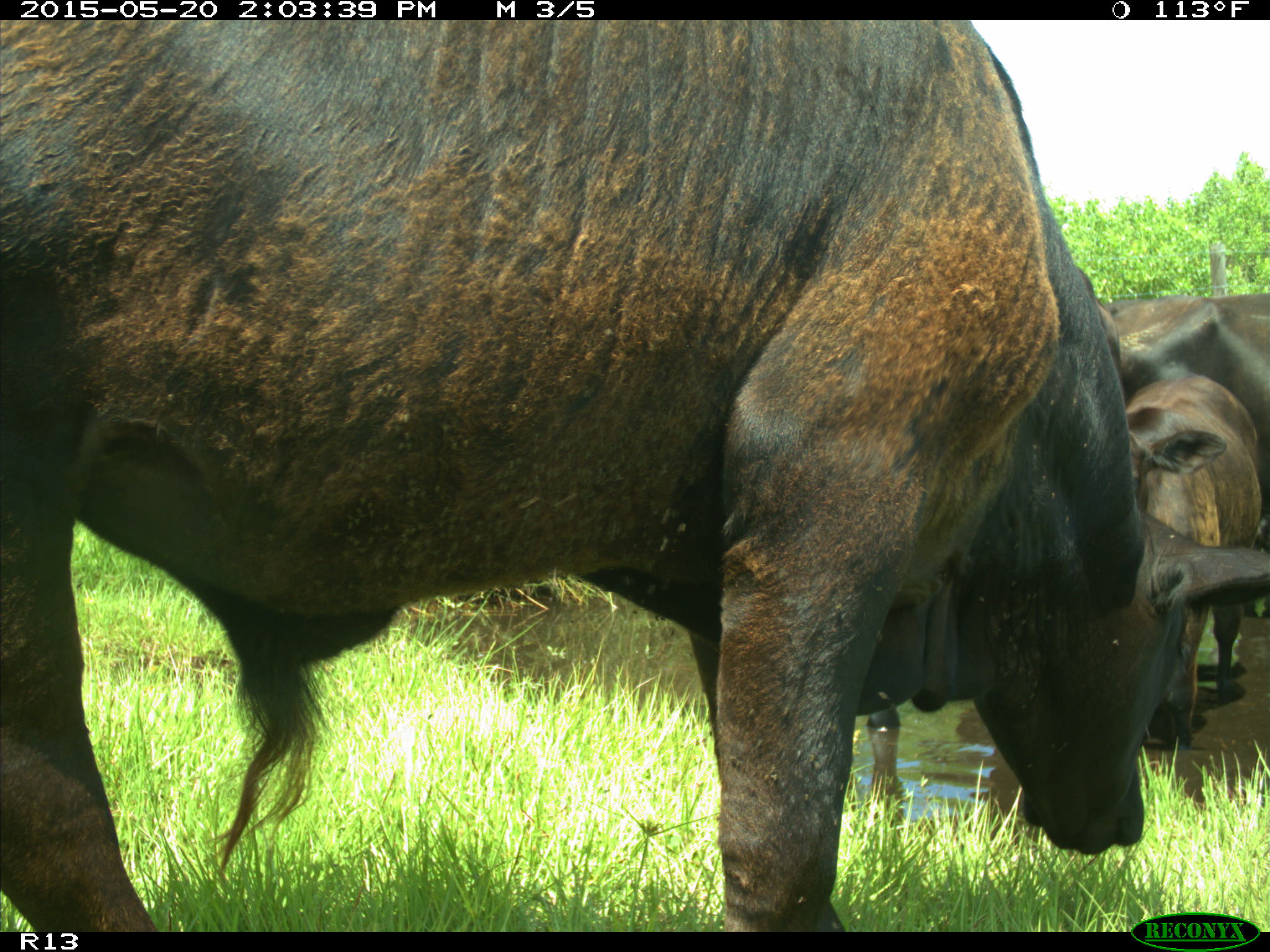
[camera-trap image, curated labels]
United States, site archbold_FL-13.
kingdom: Animalia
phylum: Chordata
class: Mammalia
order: Artiodactyla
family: Bovidae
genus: Bos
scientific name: Bos taurus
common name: domestic cow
Bos taurus (domestic cow).